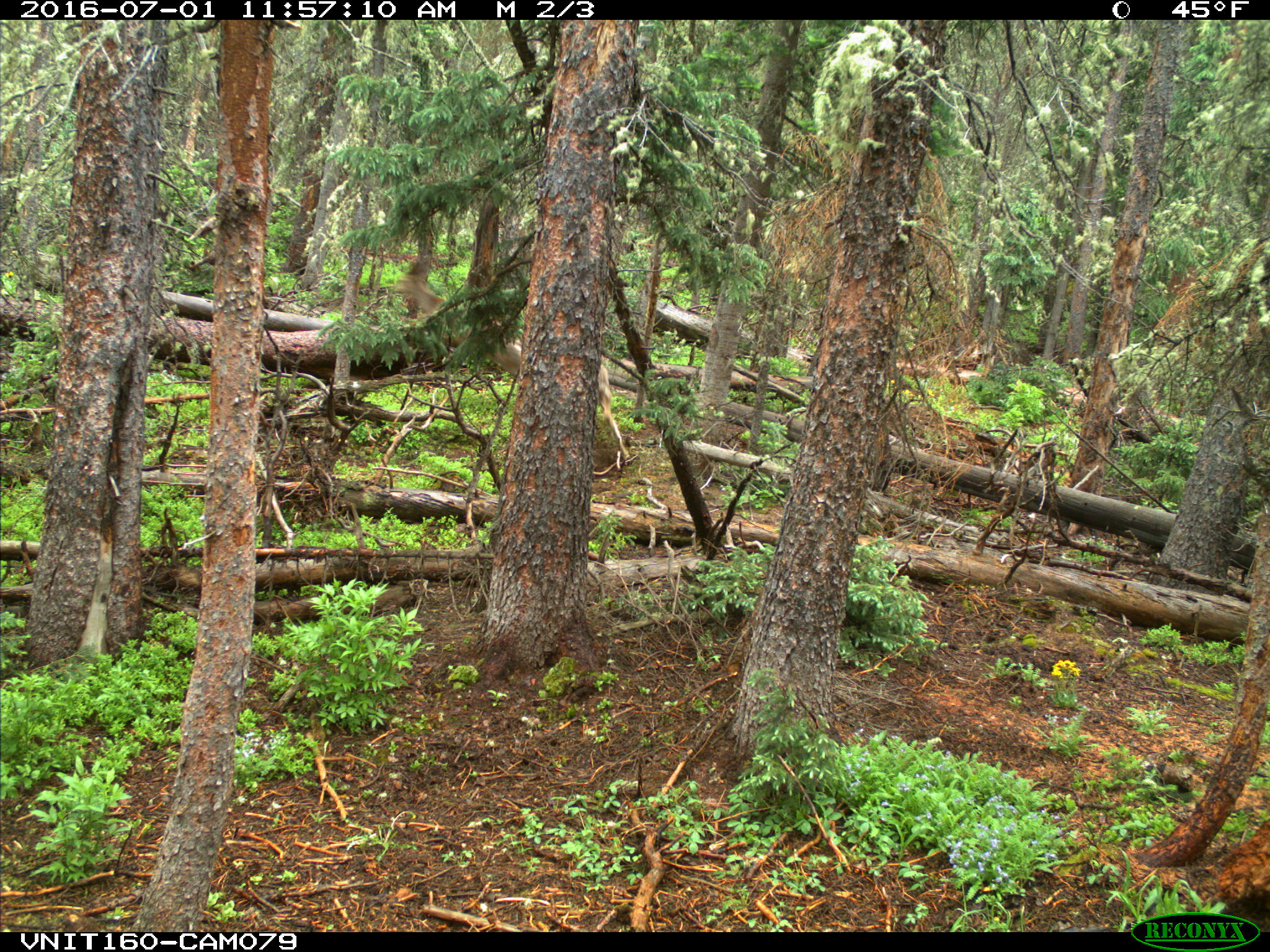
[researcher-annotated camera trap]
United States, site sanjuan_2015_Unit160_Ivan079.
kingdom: Animalia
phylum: Chordata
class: Mammalia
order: Artiodactyla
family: Cervidae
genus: Odocoileus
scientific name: Odocoileus hemionus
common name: mule deer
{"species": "Odocoileus hemionus (mule deer)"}